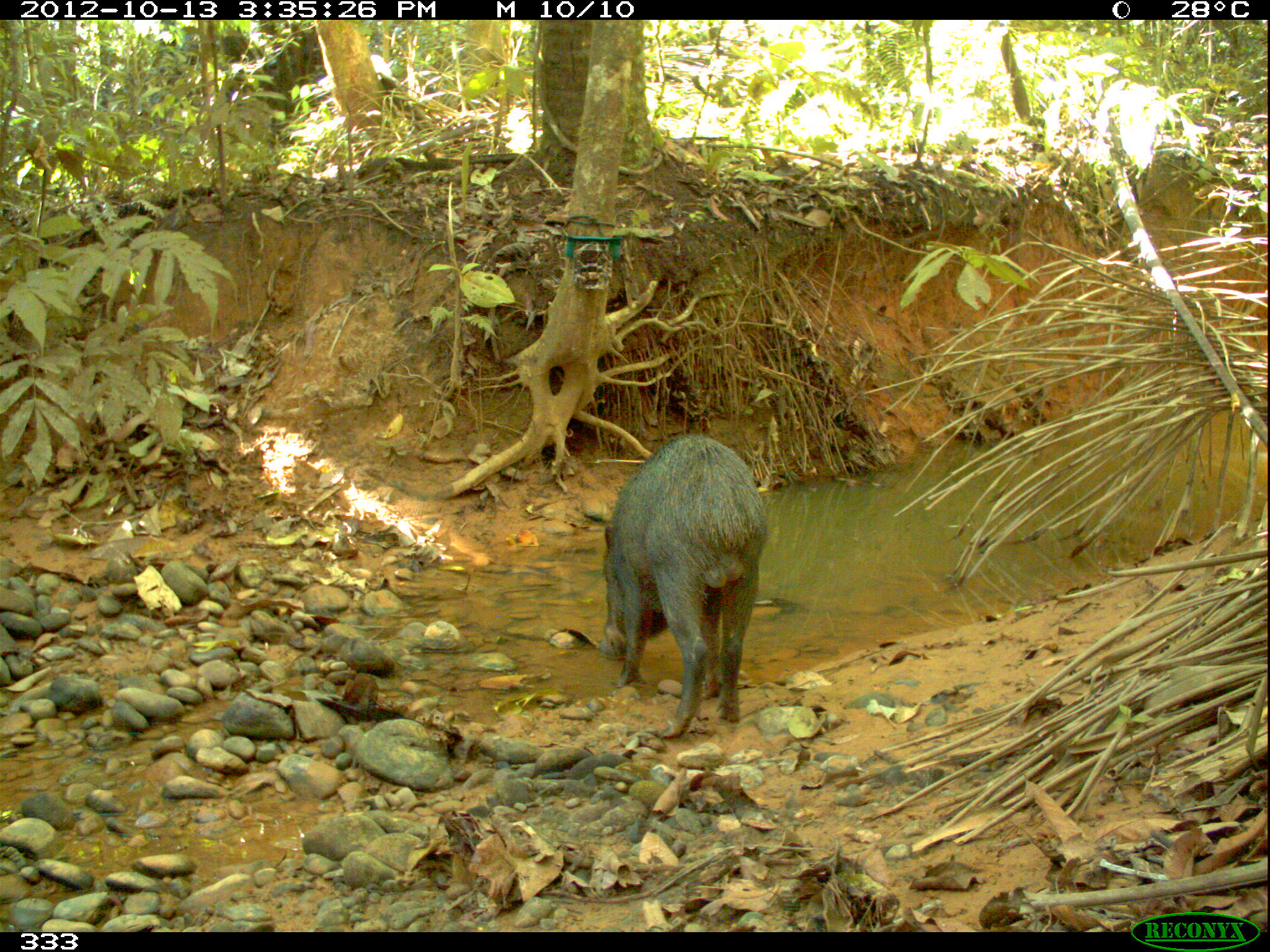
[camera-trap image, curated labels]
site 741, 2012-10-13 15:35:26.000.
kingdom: Animalia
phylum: Chordata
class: Mammalia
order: Artiodactyla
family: Tayassuidae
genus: Tayassu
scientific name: Tayassu pecari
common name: white-lipped peccary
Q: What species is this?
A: Tayassu pecari (white-lipped peccary).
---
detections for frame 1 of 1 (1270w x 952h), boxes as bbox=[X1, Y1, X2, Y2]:
tayassu pecari: bbox=[601, 433, 769, 738]